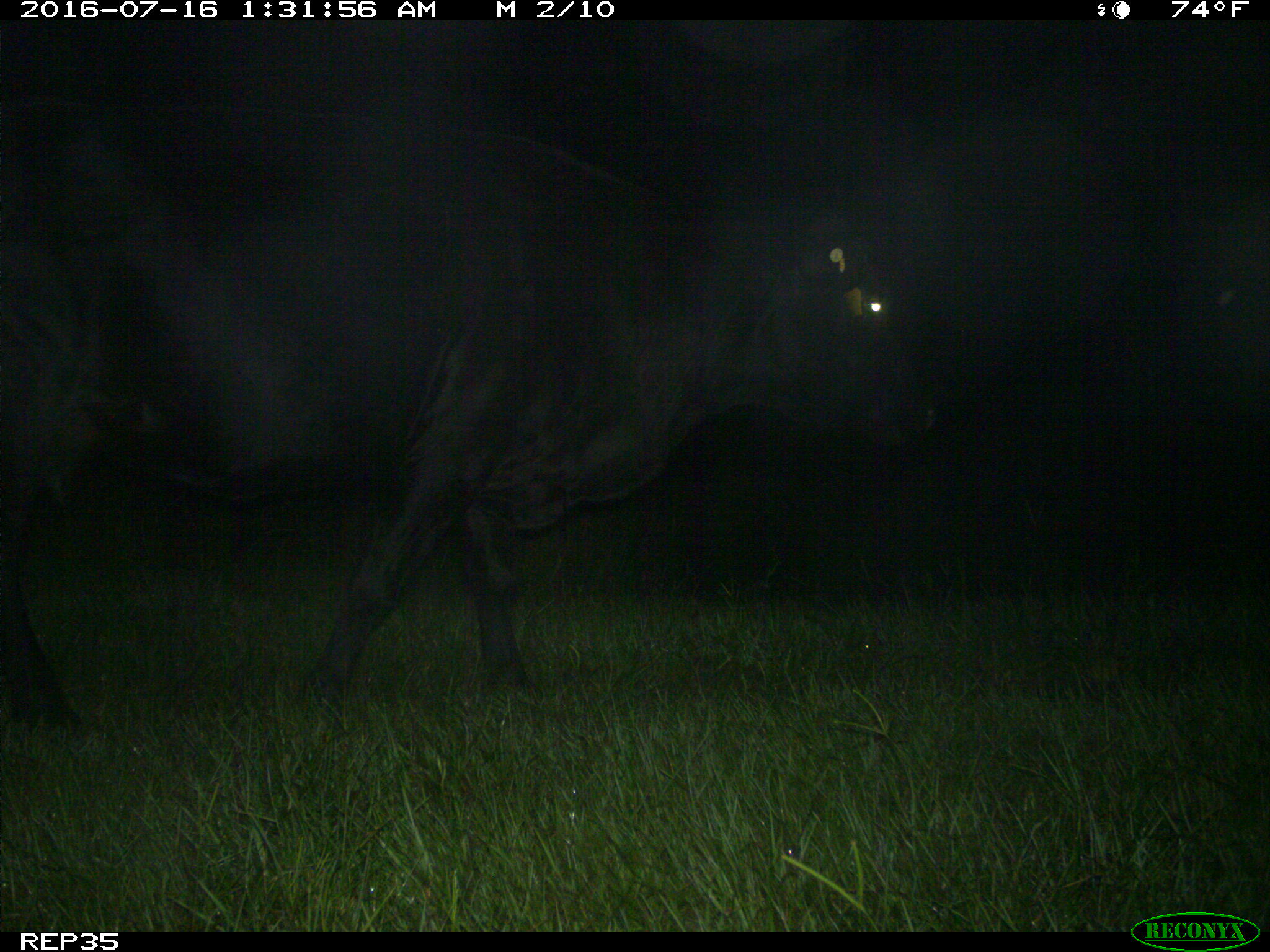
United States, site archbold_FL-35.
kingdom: Animalia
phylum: Chordata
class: Mammalia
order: Artiodactyla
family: Bovidae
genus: Bos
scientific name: Bos taurus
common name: domestic cow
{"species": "Bos taurus (domestic cow)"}